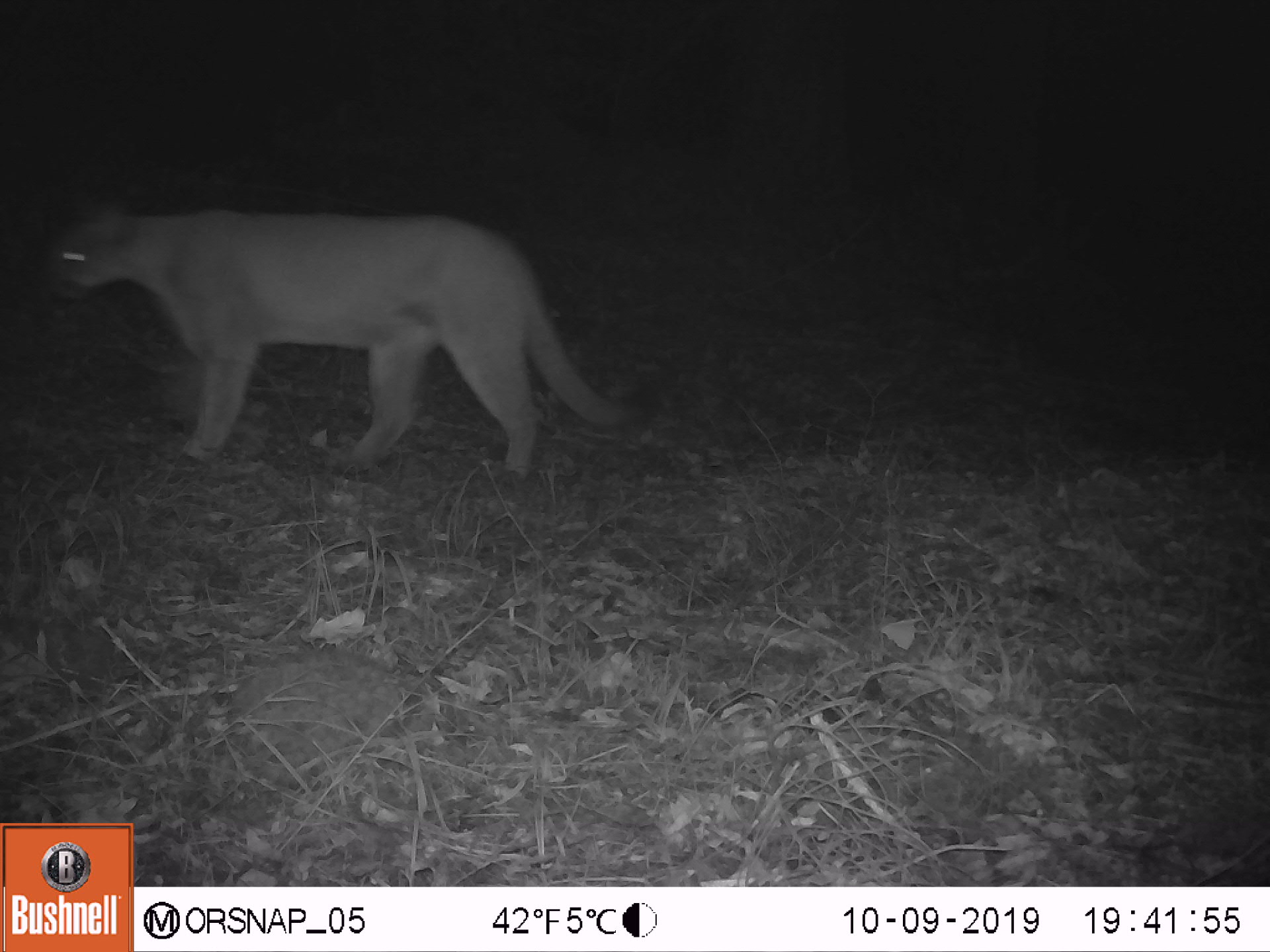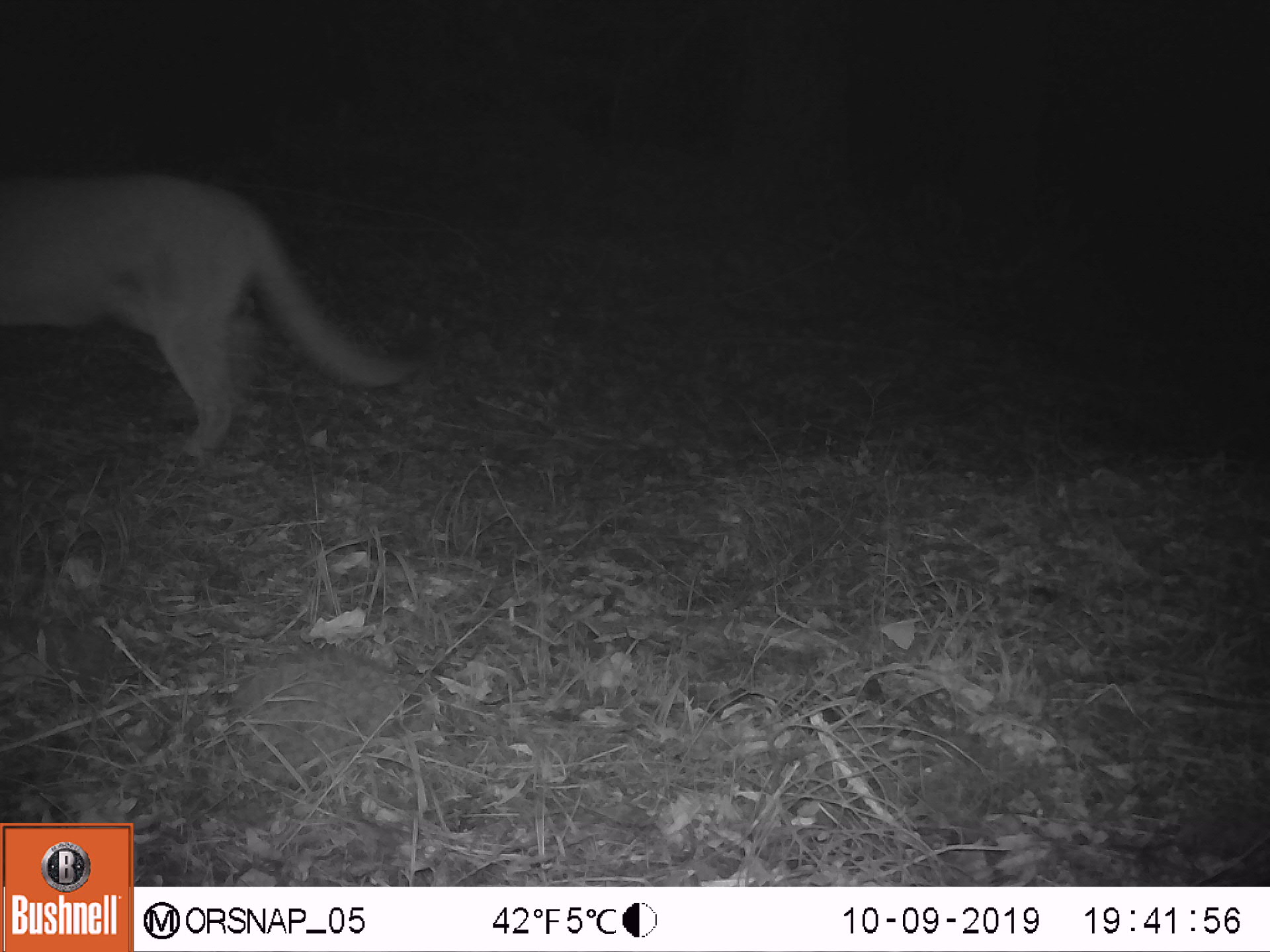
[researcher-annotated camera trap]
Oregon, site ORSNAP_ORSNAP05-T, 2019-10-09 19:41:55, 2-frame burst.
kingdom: Animalia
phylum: Chordata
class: Mammalia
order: Carnivora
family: Felidae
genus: Puma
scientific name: Puma concolor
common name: cougar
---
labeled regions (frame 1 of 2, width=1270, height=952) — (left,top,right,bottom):
cougar: (33,178,689,495)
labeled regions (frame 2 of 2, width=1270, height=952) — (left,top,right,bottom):
cougar: (0,164,433,477)